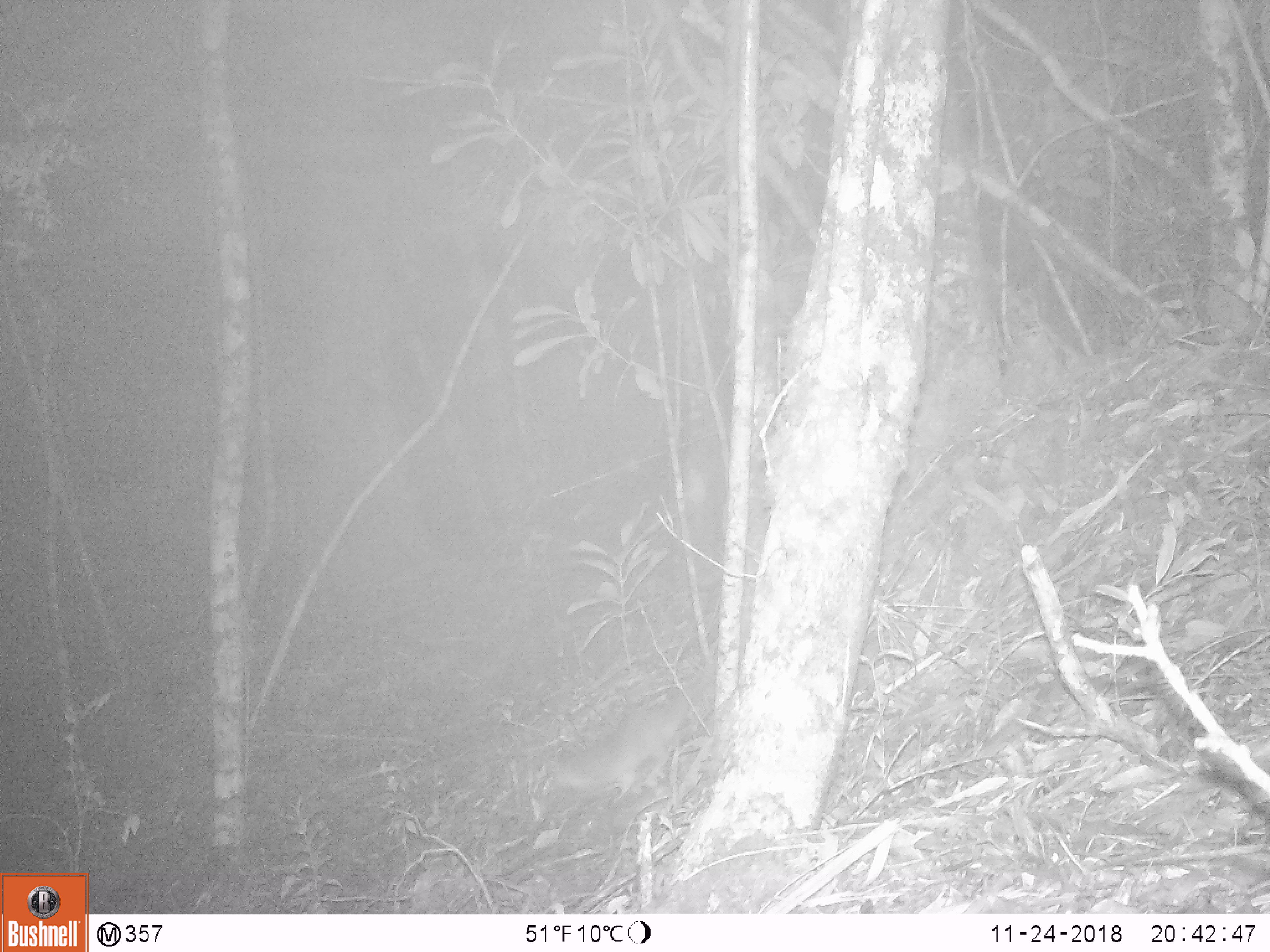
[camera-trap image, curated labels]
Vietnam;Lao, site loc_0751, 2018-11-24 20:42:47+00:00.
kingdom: Animalia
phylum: Chordata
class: Mammalia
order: Carnivora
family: Mustelidae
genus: Melogale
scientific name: Melogale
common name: ferret badger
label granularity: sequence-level